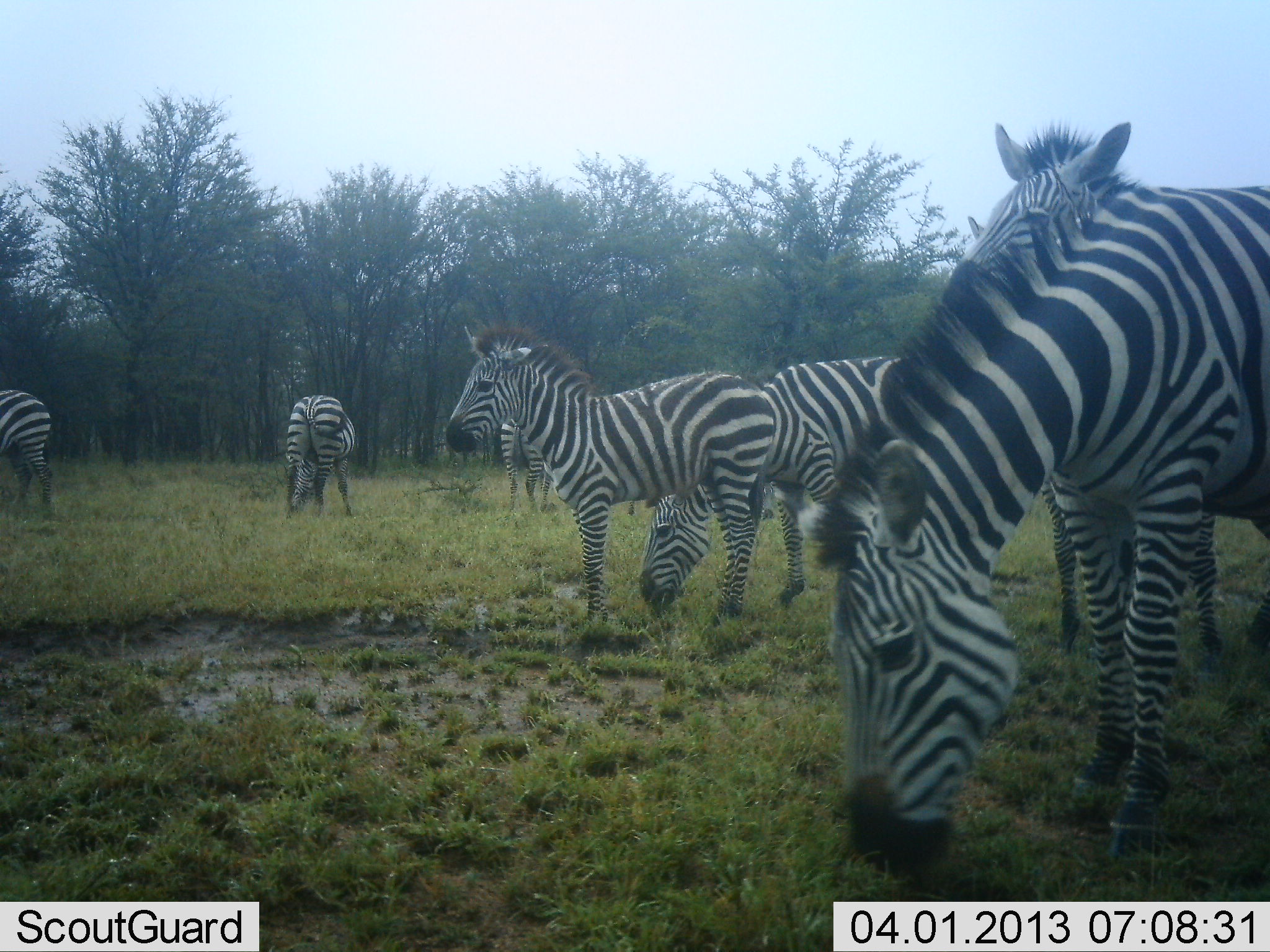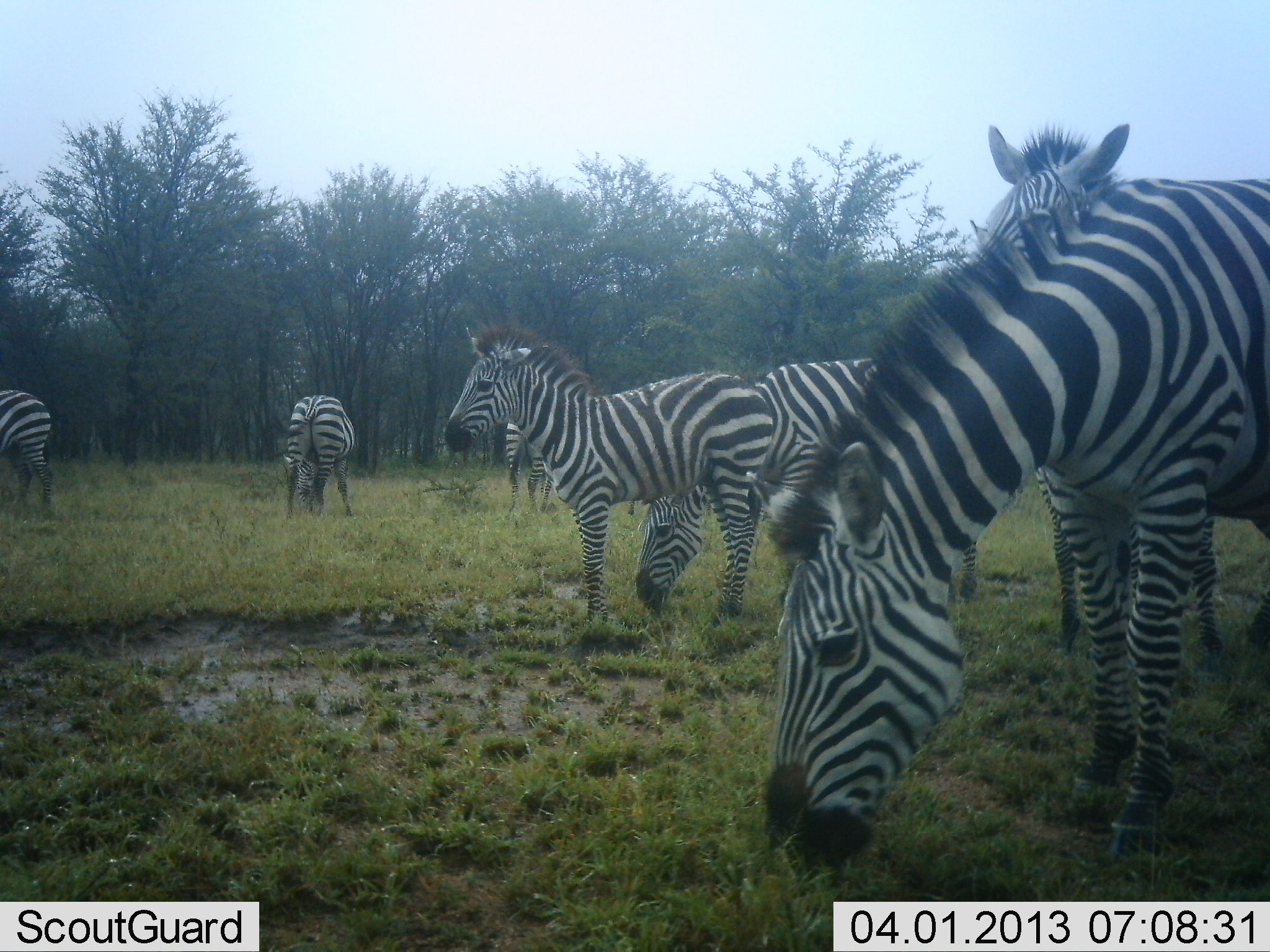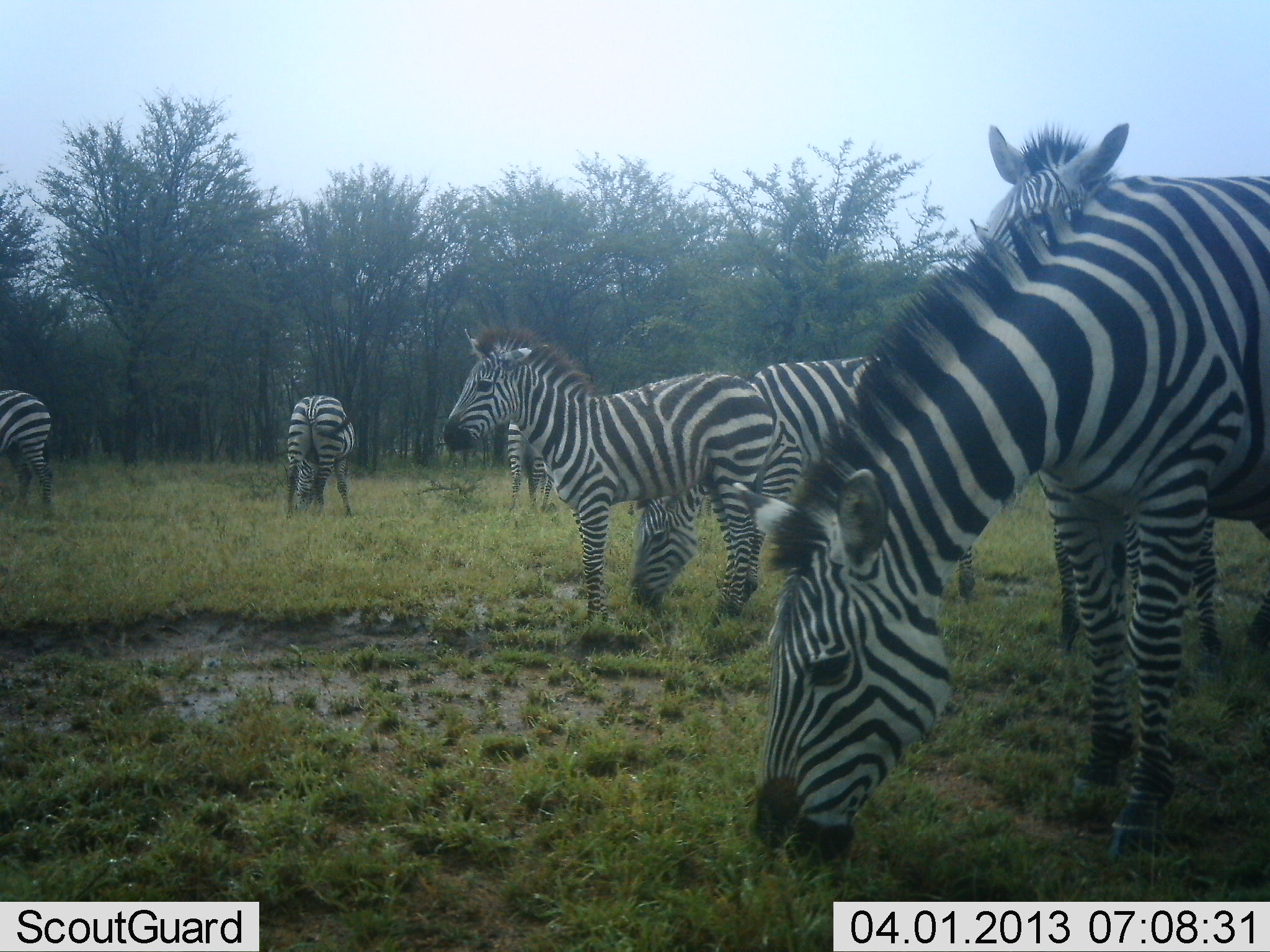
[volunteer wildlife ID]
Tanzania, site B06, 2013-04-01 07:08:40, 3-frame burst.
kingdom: Animalia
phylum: Chordata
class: Mammalia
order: Perissodactyla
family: Equidae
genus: Equus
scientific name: Equus quagga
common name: plains zebra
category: zebra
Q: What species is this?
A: Zebra (plains zebra) (Equus quagga).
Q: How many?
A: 7.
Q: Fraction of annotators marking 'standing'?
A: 80%.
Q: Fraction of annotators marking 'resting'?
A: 7%.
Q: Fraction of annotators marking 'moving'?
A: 20%.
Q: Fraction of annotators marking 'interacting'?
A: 7%.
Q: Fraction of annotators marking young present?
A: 13%.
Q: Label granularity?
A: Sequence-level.